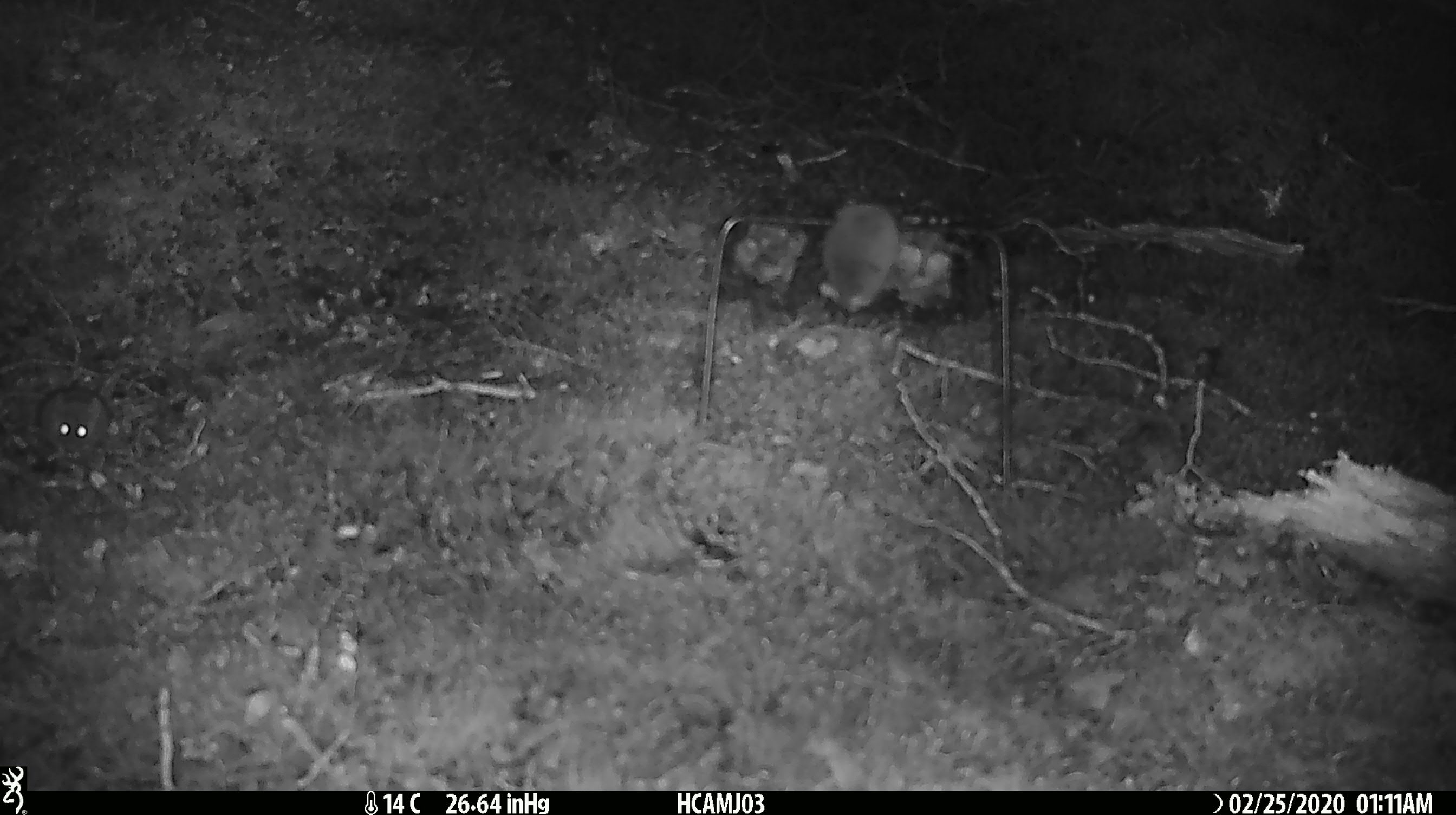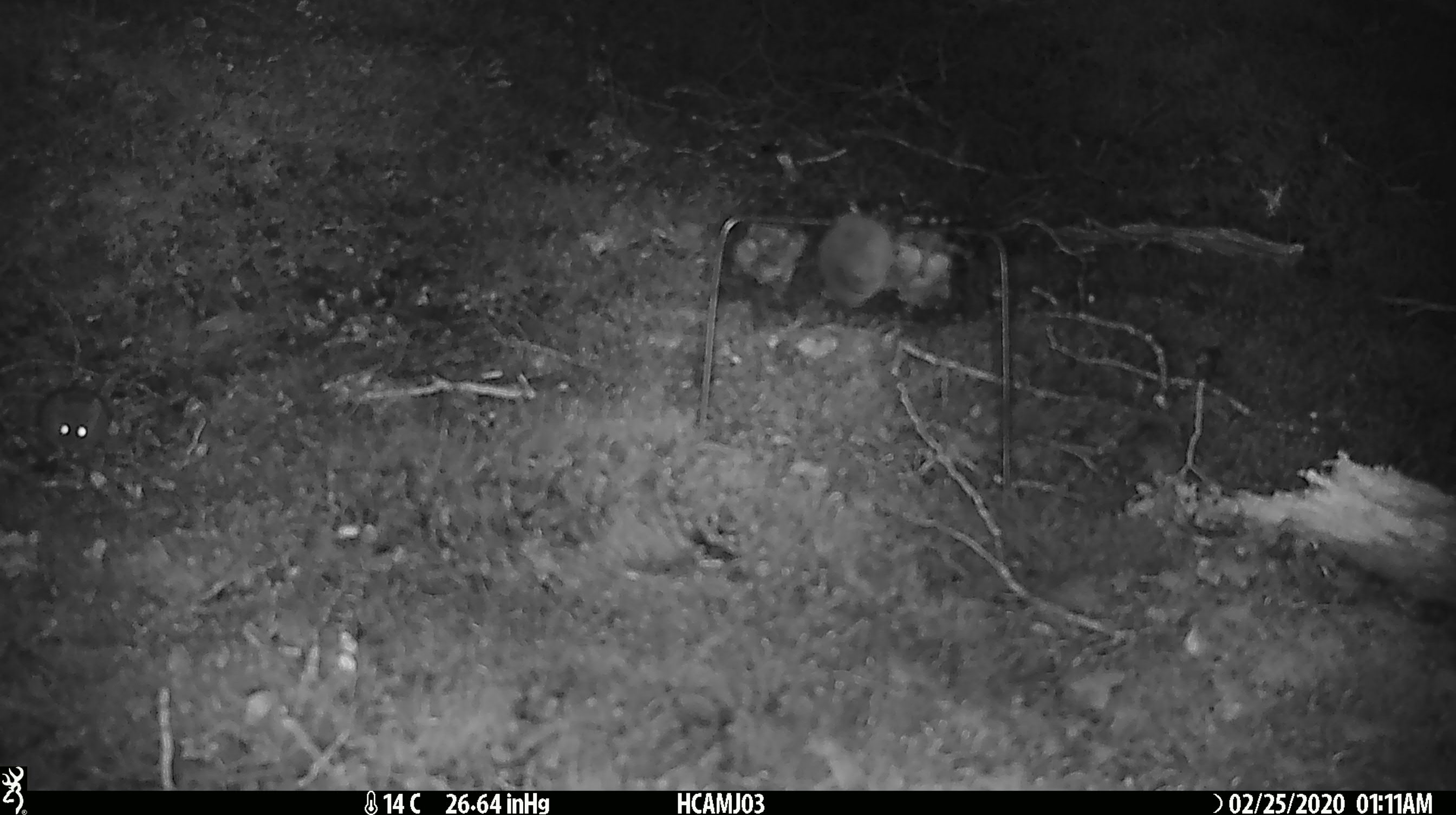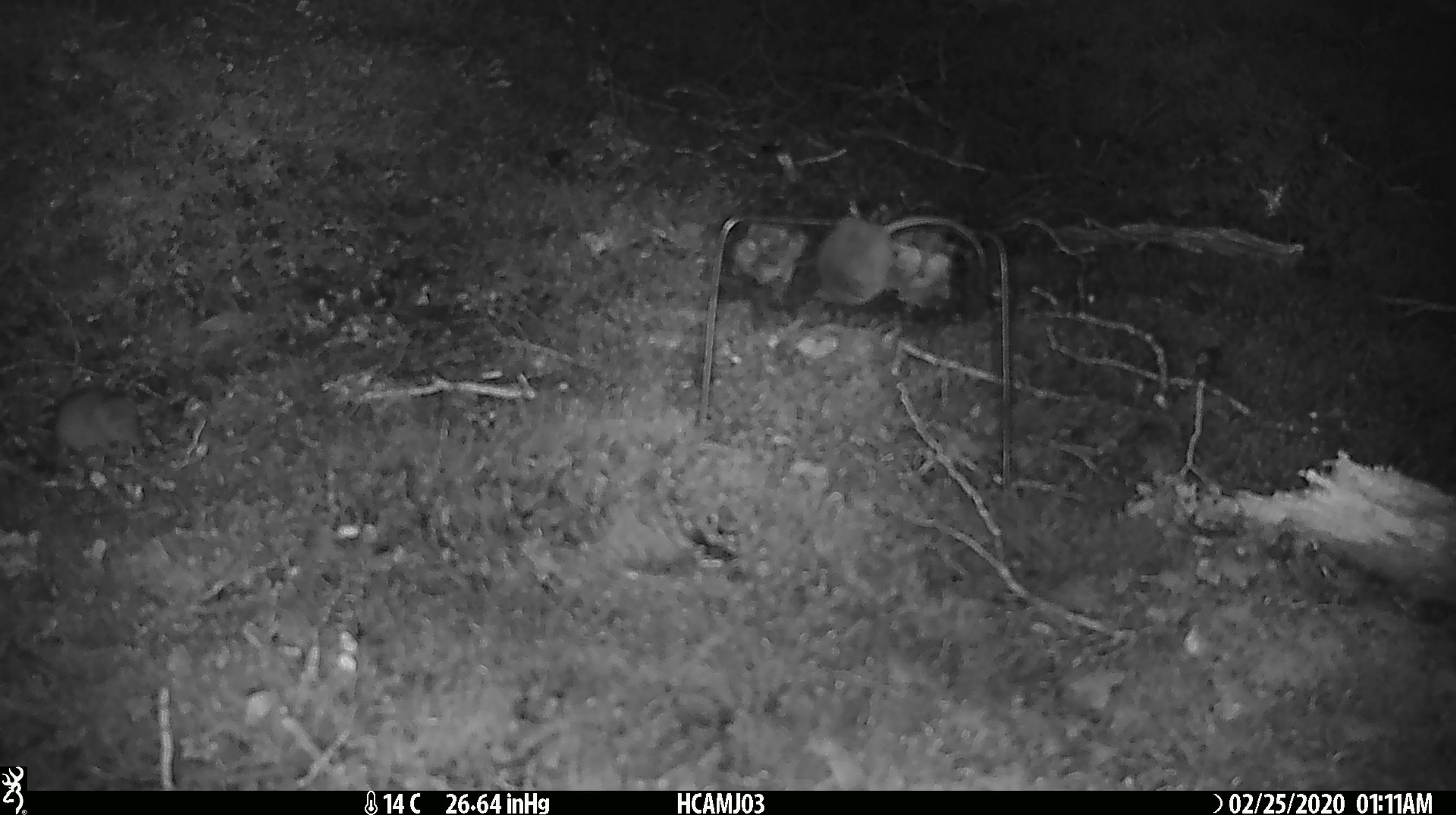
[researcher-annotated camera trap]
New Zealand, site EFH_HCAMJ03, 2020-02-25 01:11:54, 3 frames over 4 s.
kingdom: Animalia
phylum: Chordata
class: Mammalia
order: Rodentia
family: Muridae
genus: Mus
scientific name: Mus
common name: mouse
Mouse (Mus).